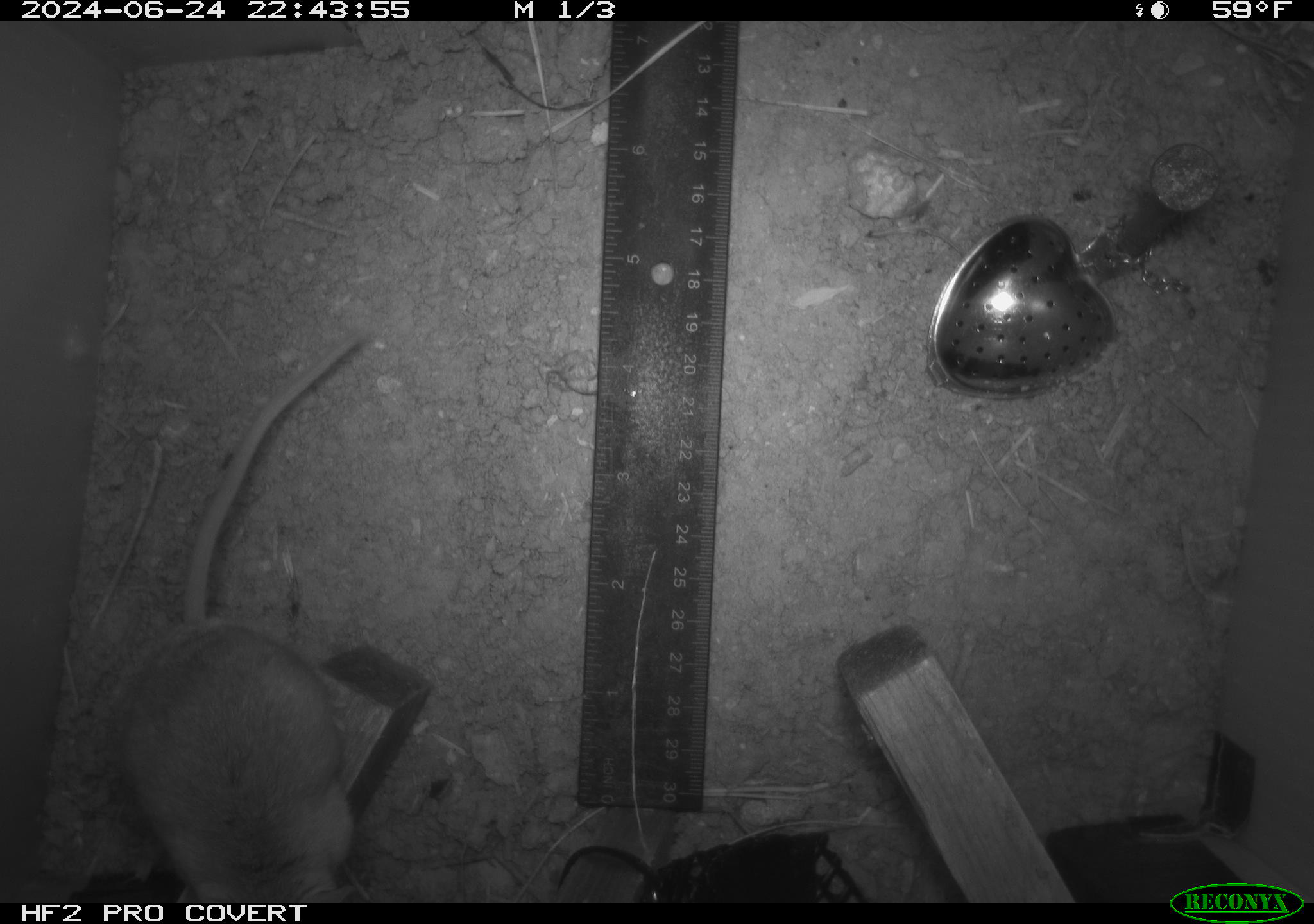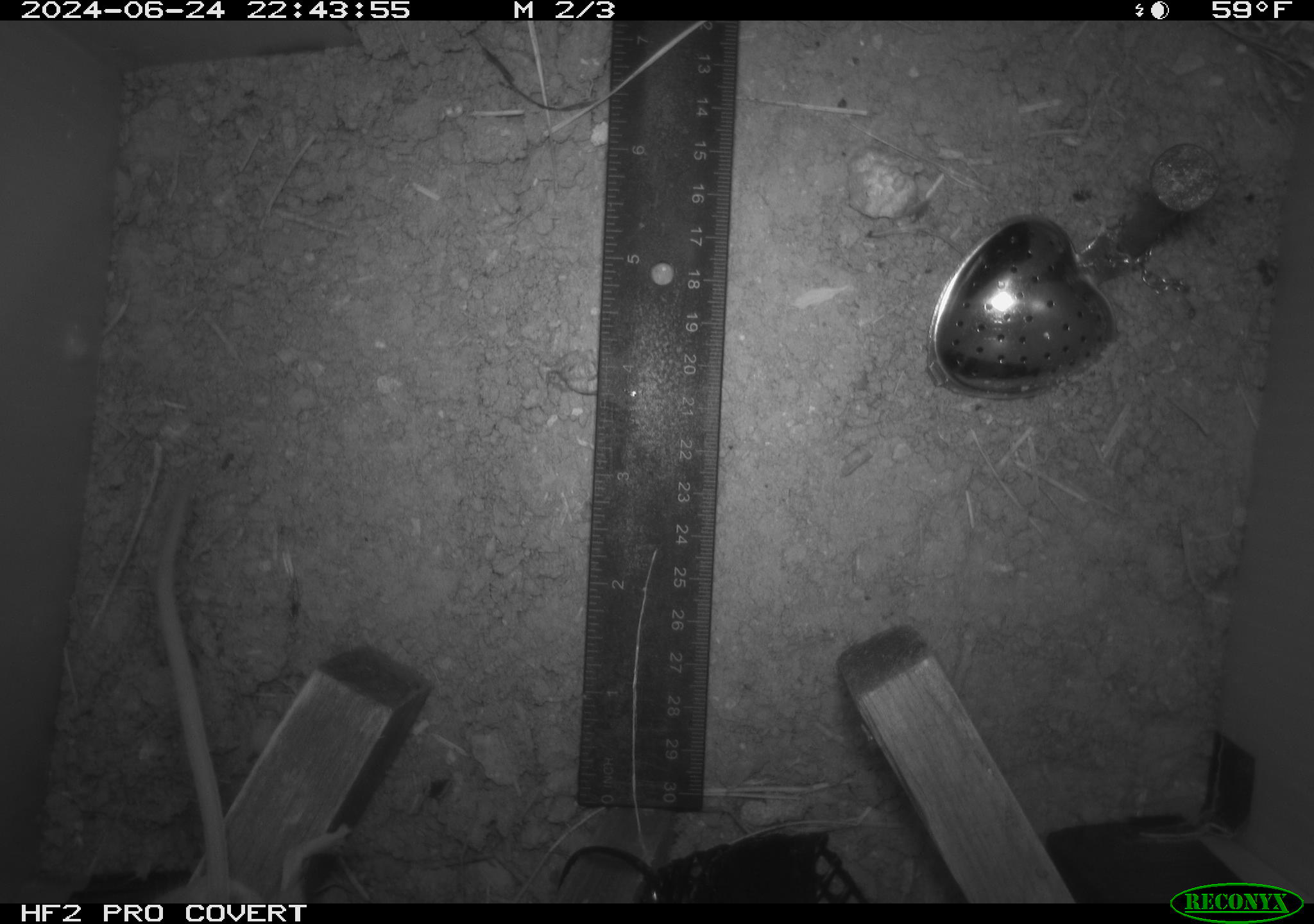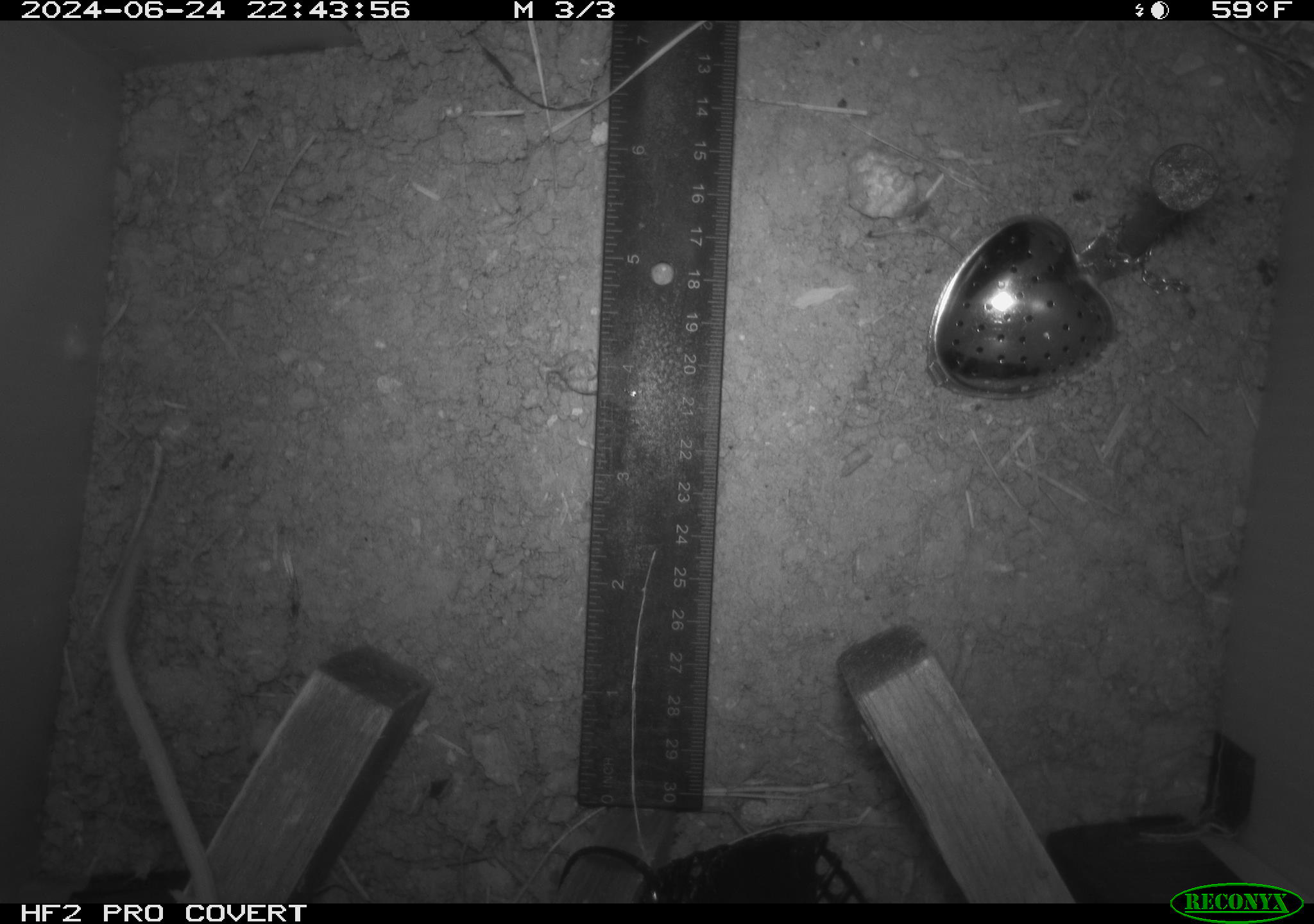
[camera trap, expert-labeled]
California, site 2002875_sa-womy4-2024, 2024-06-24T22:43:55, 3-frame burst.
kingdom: Animalia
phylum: Chordata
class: Mammalia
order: Rodentia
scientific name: Rodentia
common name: rodent